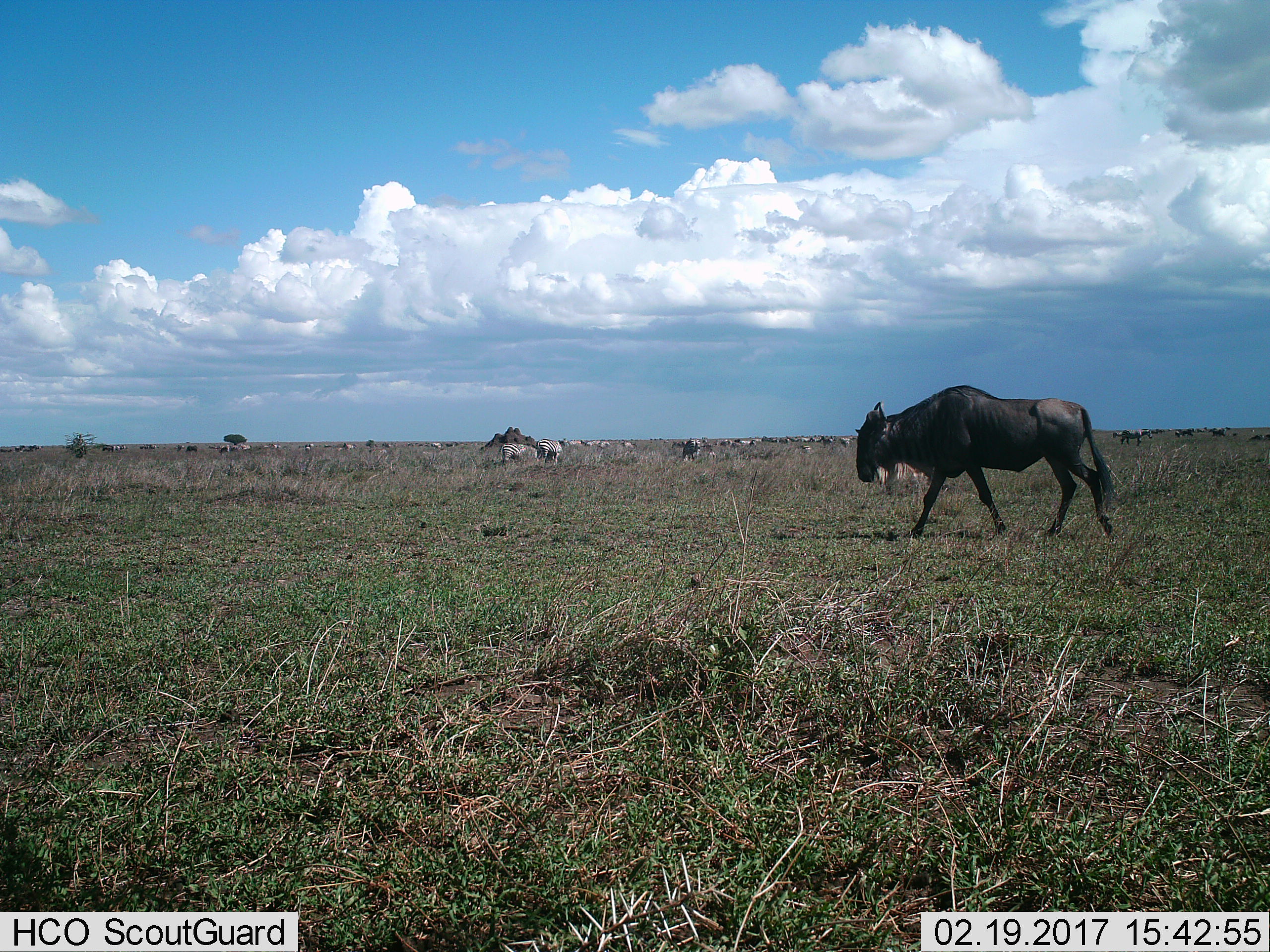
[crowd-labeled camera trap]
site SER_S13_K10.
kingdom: Animalia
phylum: Chordata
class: Mammalia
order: Artiodactyla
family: Bovidae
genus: Connochaetes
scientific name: Connochaetes taurinus taurinus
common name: blue wildebeest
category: wildebeestblue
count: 1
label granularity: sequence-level